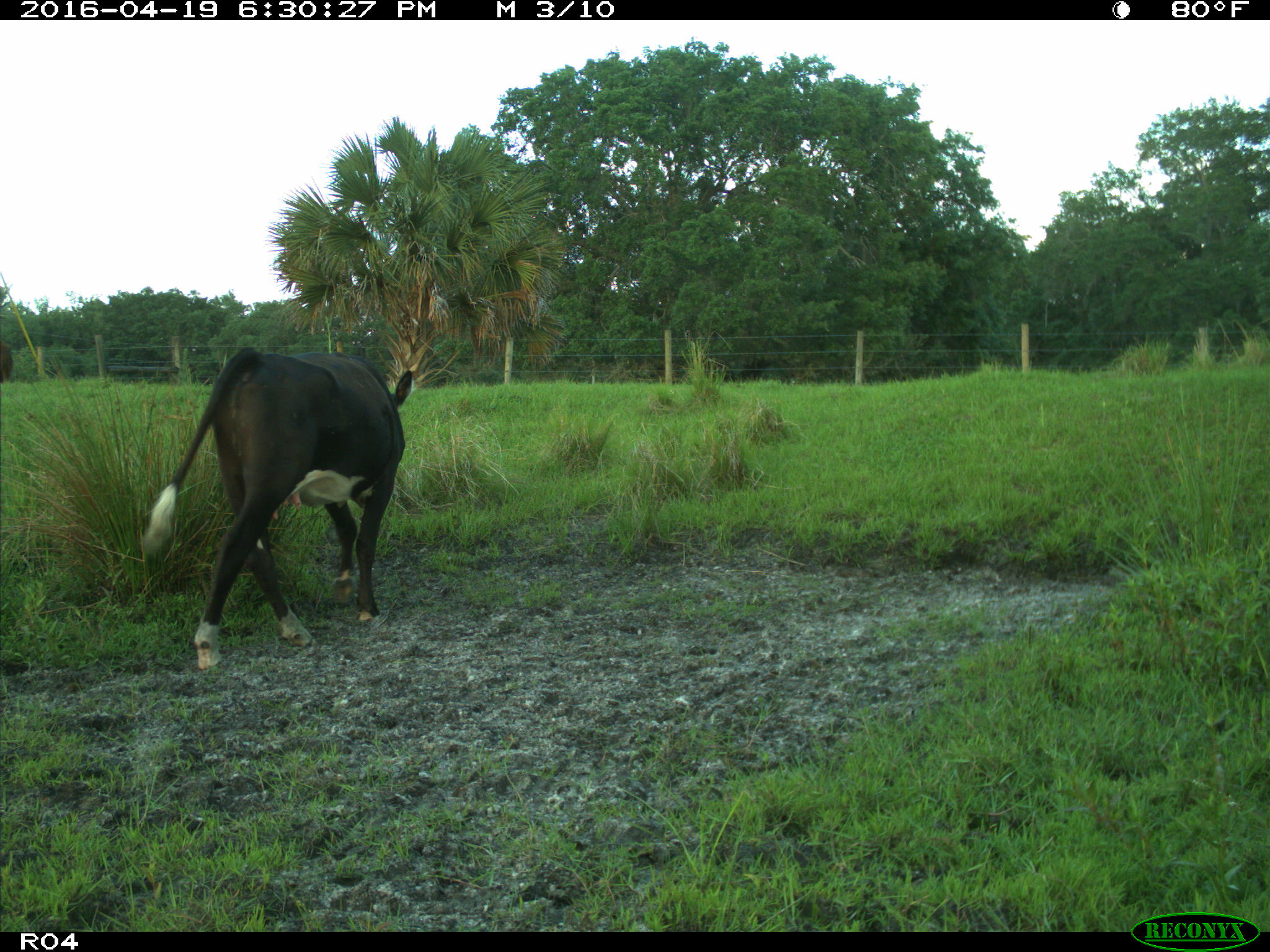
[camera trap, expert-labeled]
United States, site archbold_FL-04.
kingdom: Animalia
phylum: Chordata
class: Mammalia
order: Artiodactyla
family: Bovidae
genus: Bos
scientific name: Bos taurus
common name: domestic cow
Bos taurus (domestic cow).